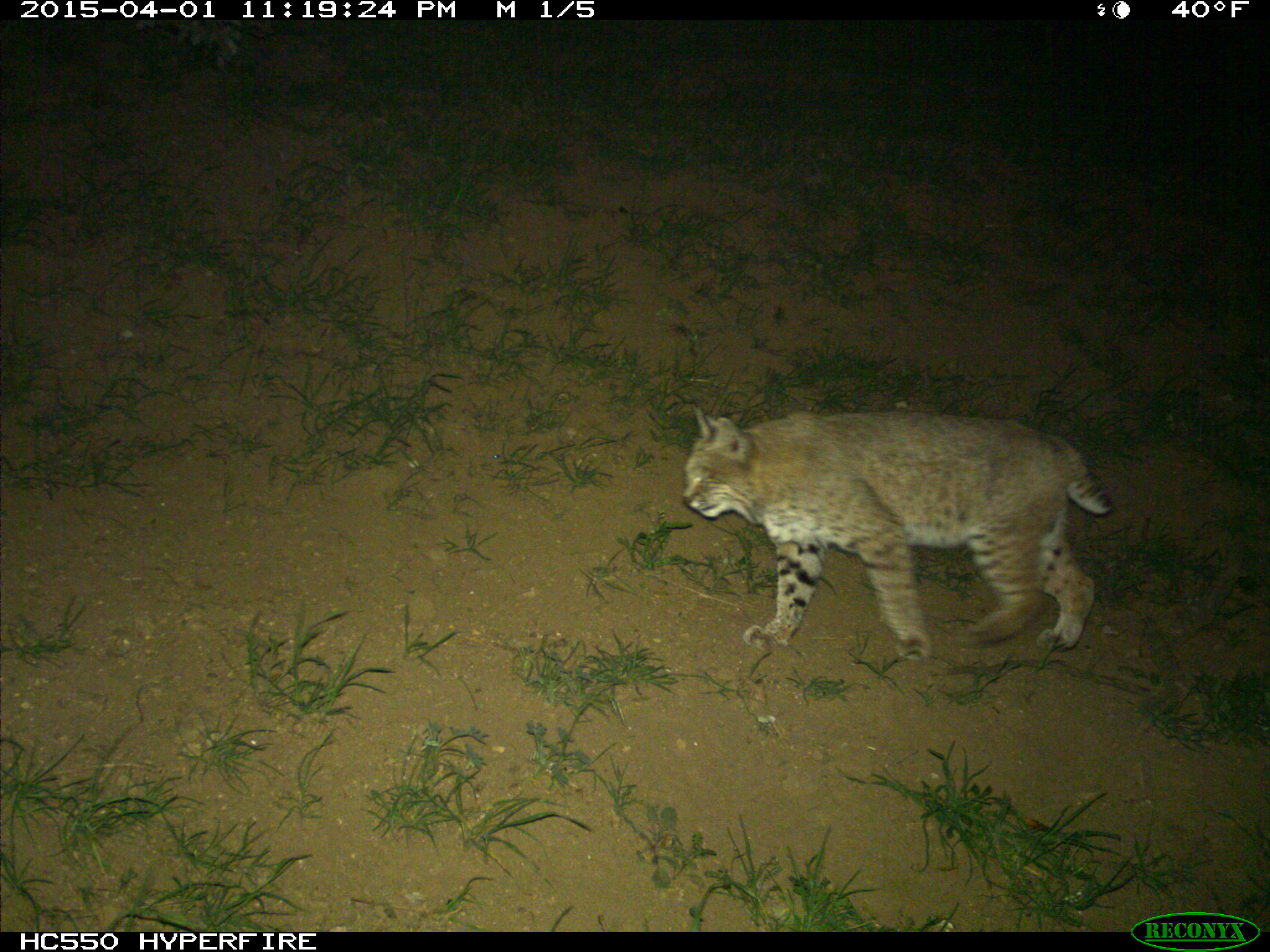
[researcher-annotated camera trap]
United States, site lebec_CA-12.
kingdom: Animalia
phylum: Chordata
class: Mammalia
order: Carnivora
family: Felidae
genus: Lynx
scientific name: Lynx rufus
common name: bobcat